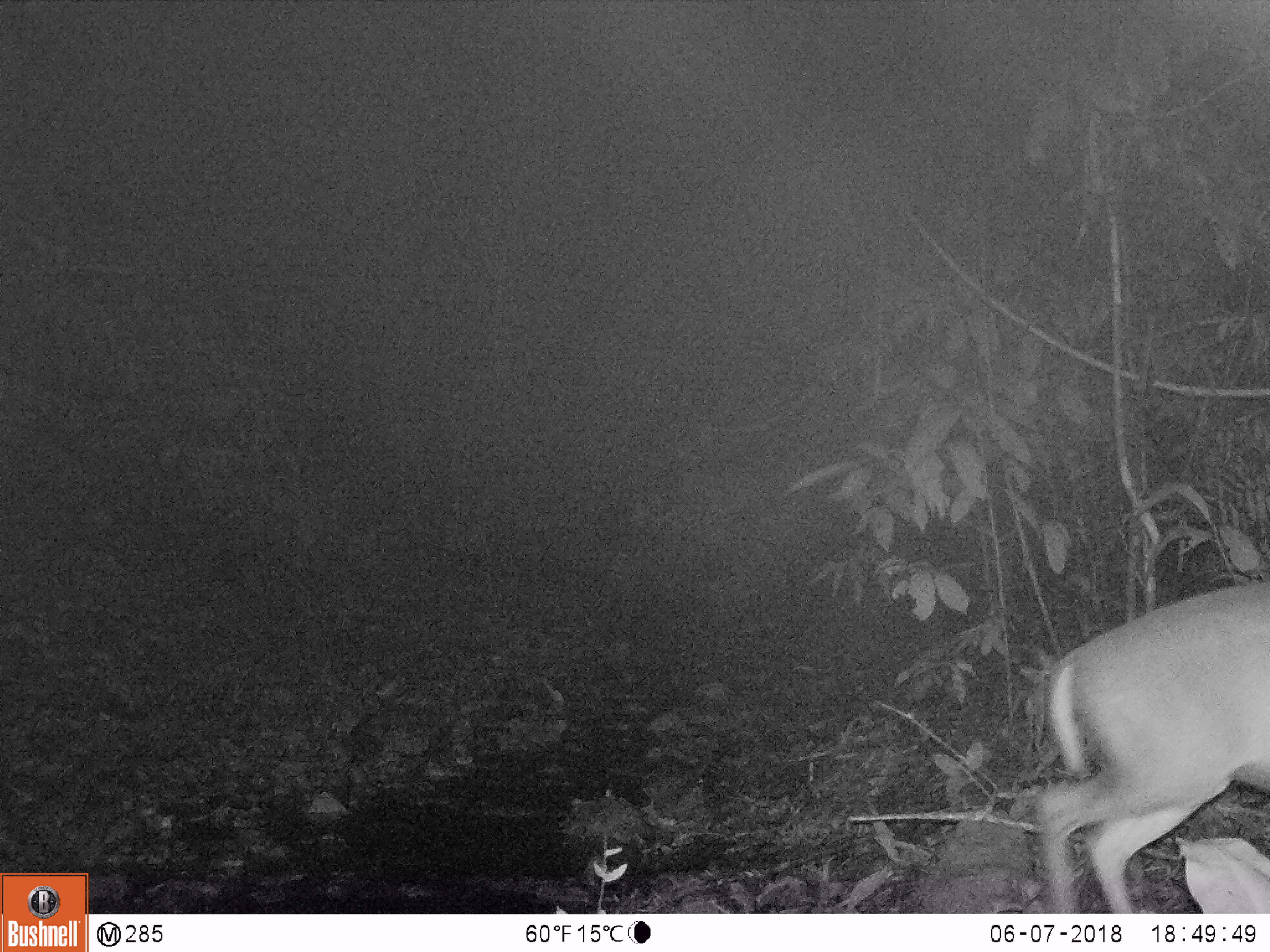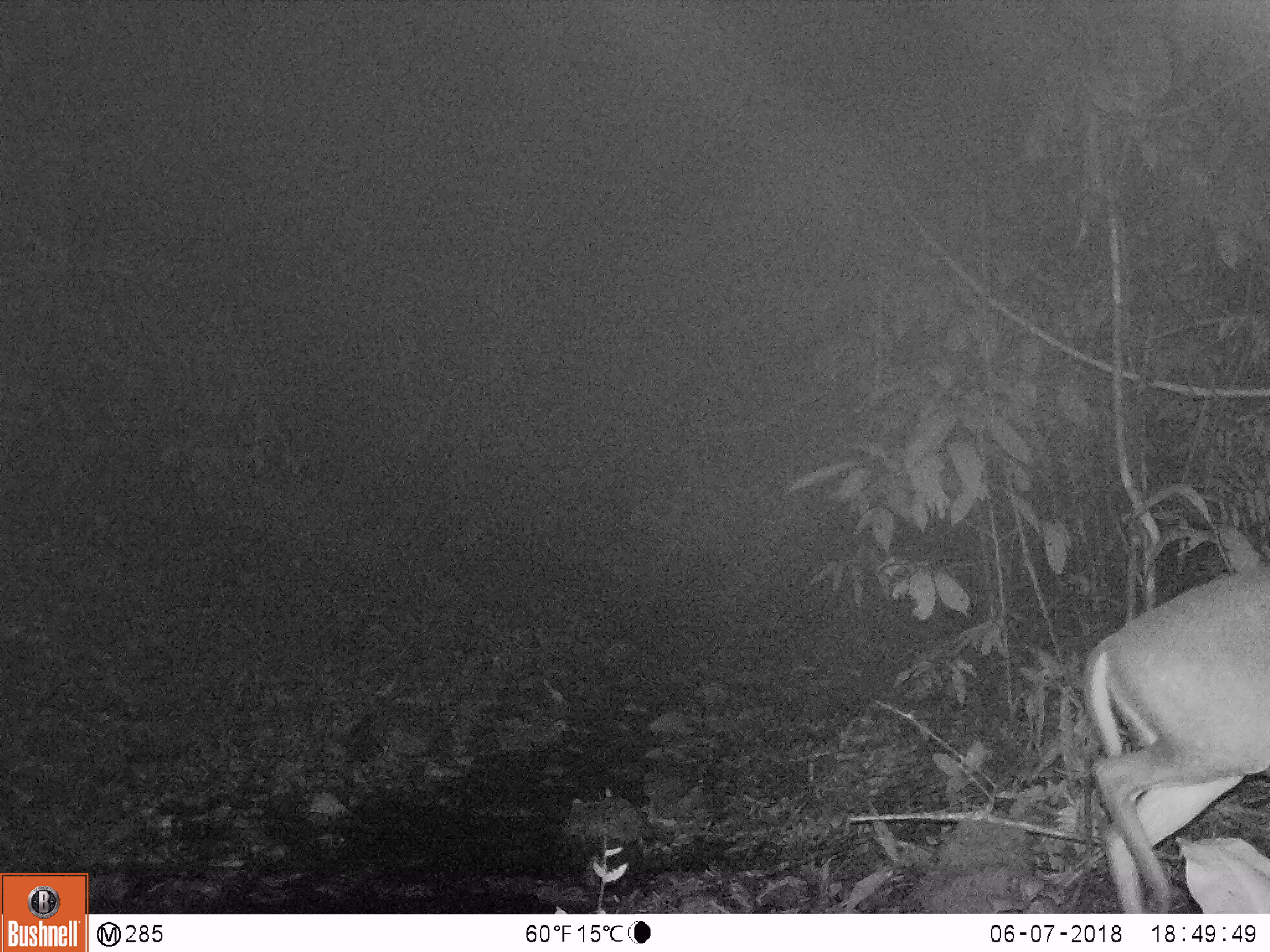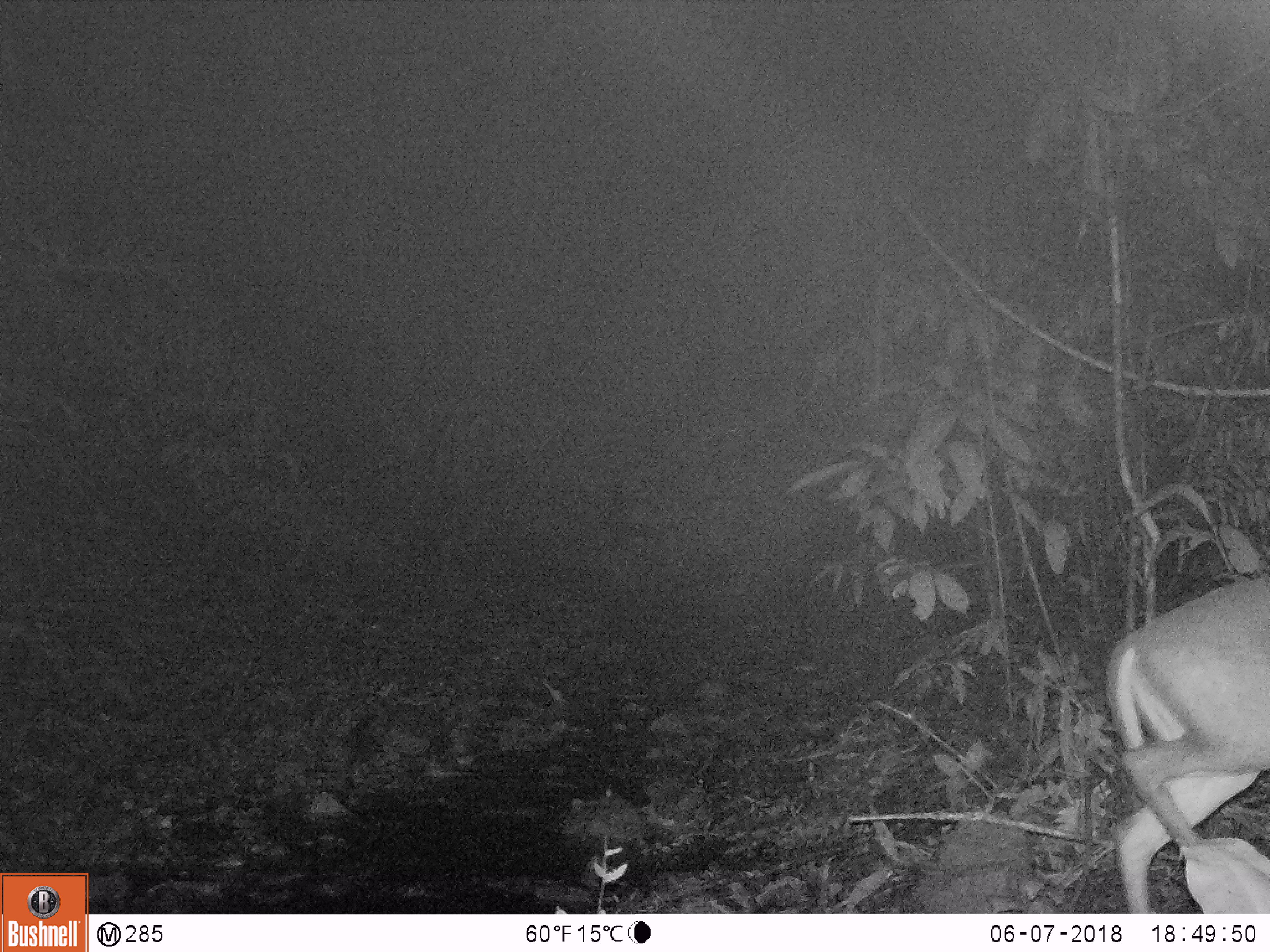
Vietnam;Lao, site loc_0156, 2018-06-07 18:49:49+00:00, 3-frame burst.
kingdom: Animalia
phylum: Chordata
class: Mammalia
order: Artiodactyla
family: Cervidae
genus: Muntiacus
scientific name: Muntiacus rooseveltorum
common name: roosevelt's muntjac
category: roosevelts muntjac group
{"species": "roosevelts muntjac group (roosevelt's muntjac) (Muntiacus rooseveltorum)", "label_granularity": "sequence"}